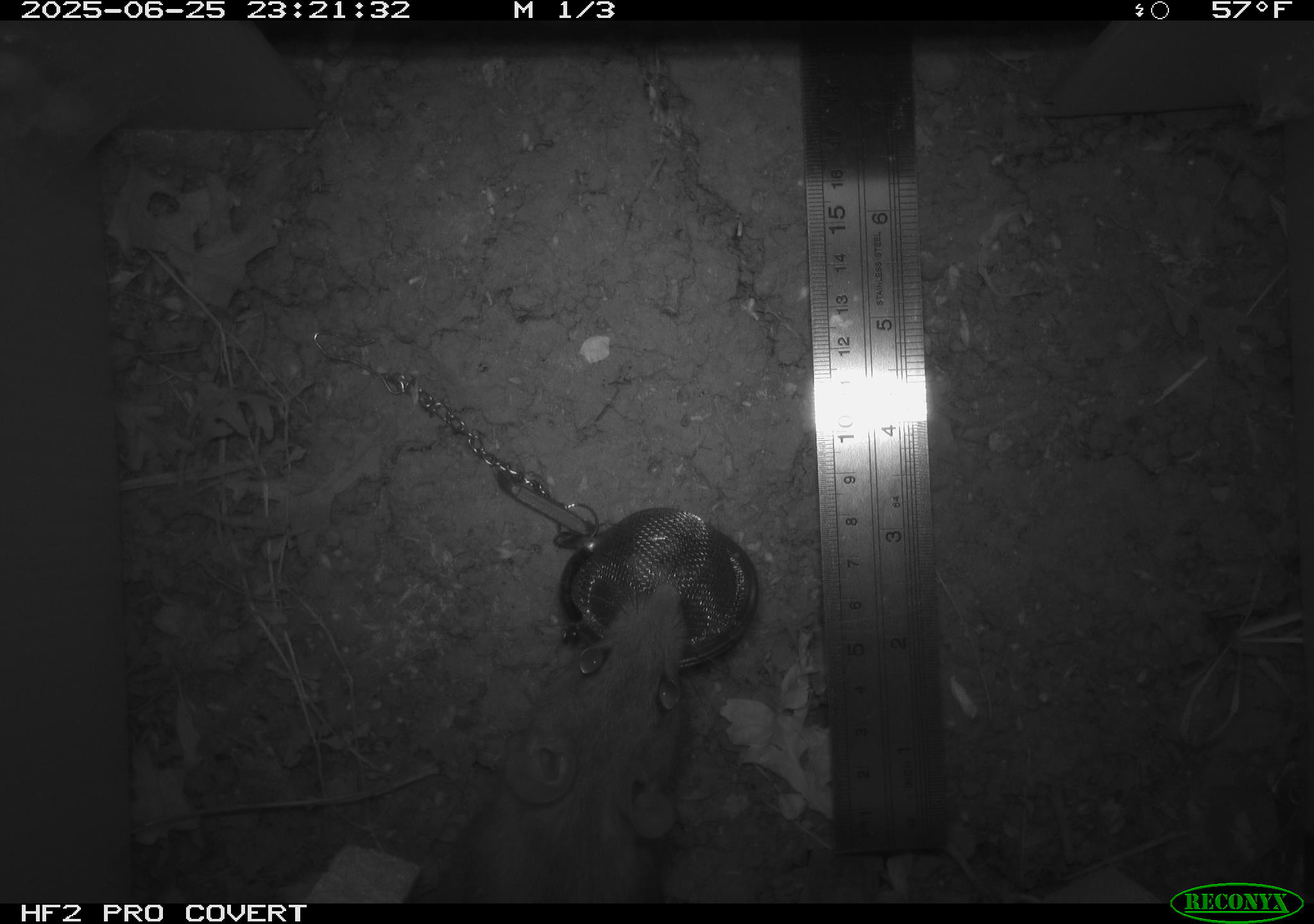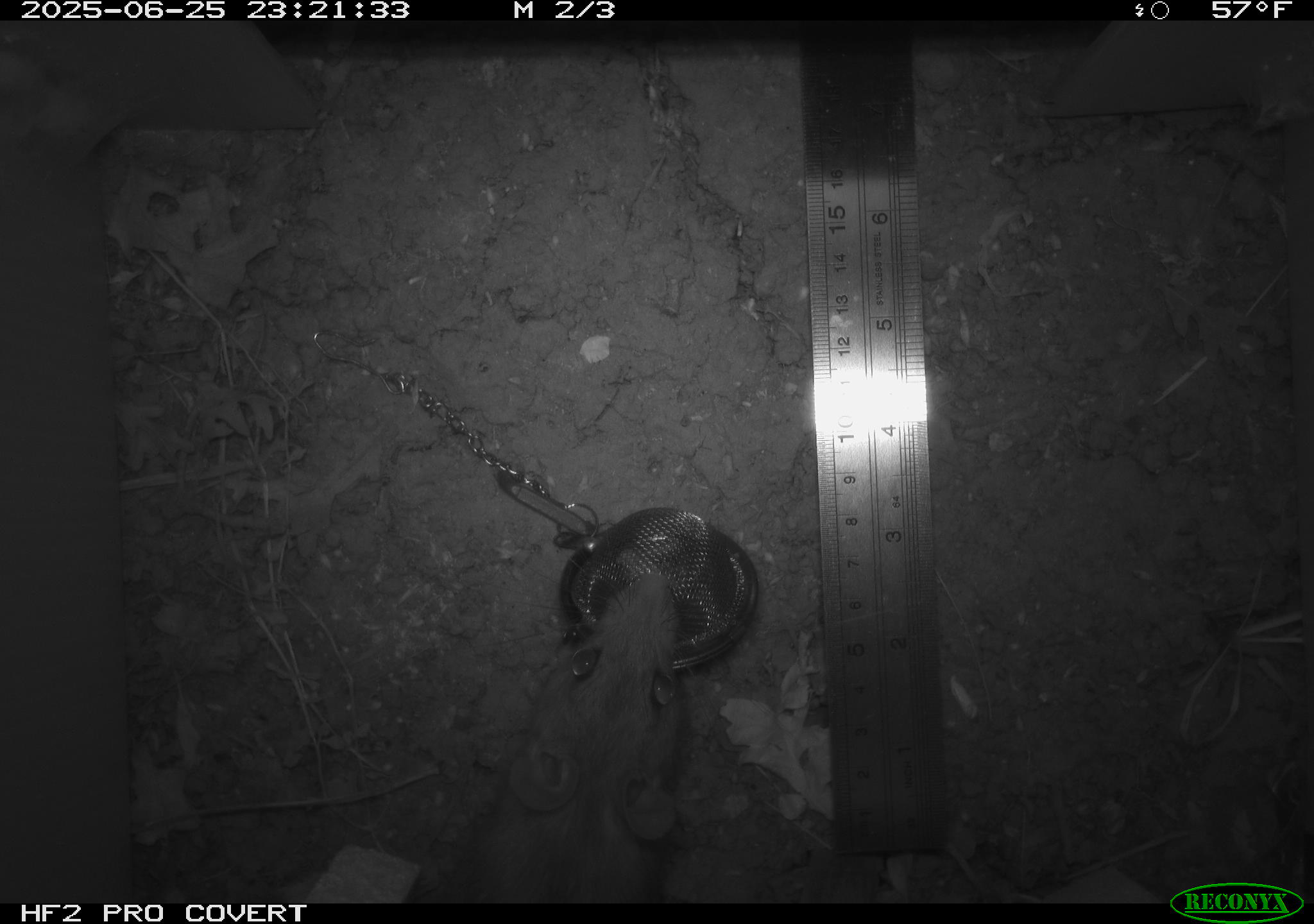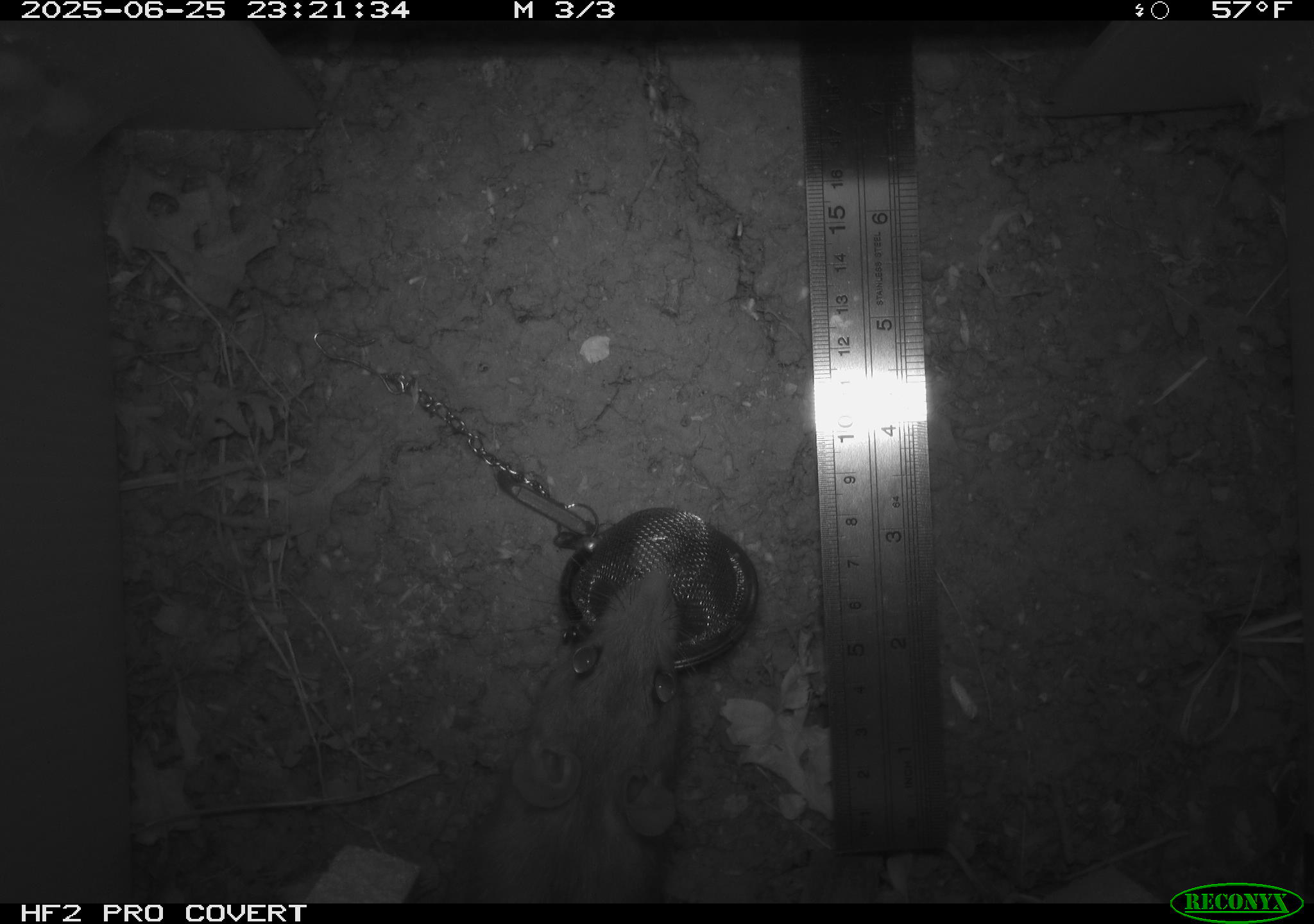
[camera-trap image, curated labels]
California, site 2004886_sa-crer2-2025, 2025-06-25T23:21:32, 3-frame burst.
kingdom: Animalia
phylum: Chordata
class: Mammalia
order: Rodentia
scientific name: Rodentia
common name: rodent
Rodent (Rodentia).